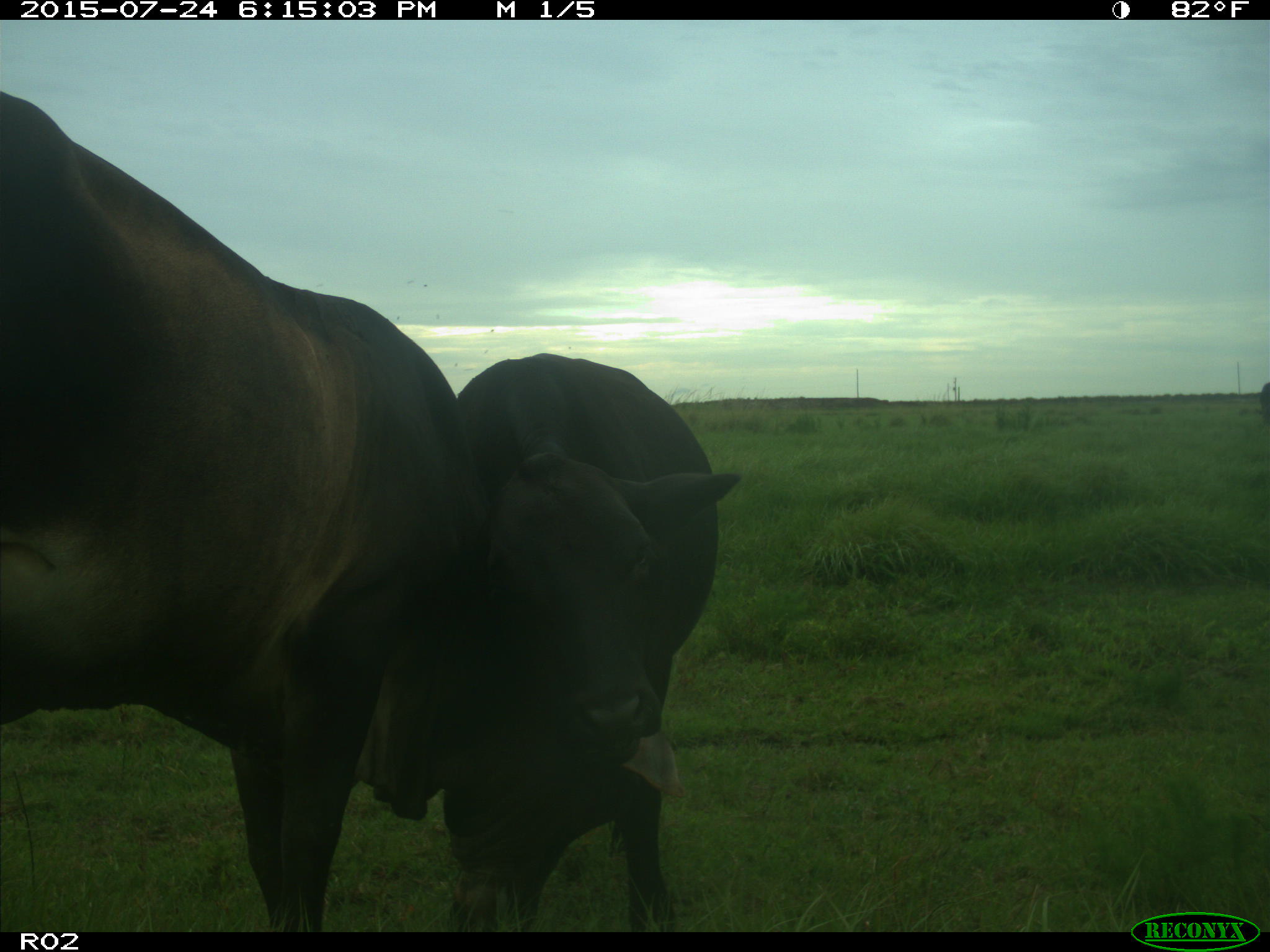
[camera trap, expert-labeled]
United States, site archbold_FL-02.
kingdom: Animalia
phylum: Chordata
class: Mammalia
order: Artiodactyla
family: Bovidae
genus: Bos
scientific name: Bos taurus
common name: domestic cow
Bos taurus (domestic cow).